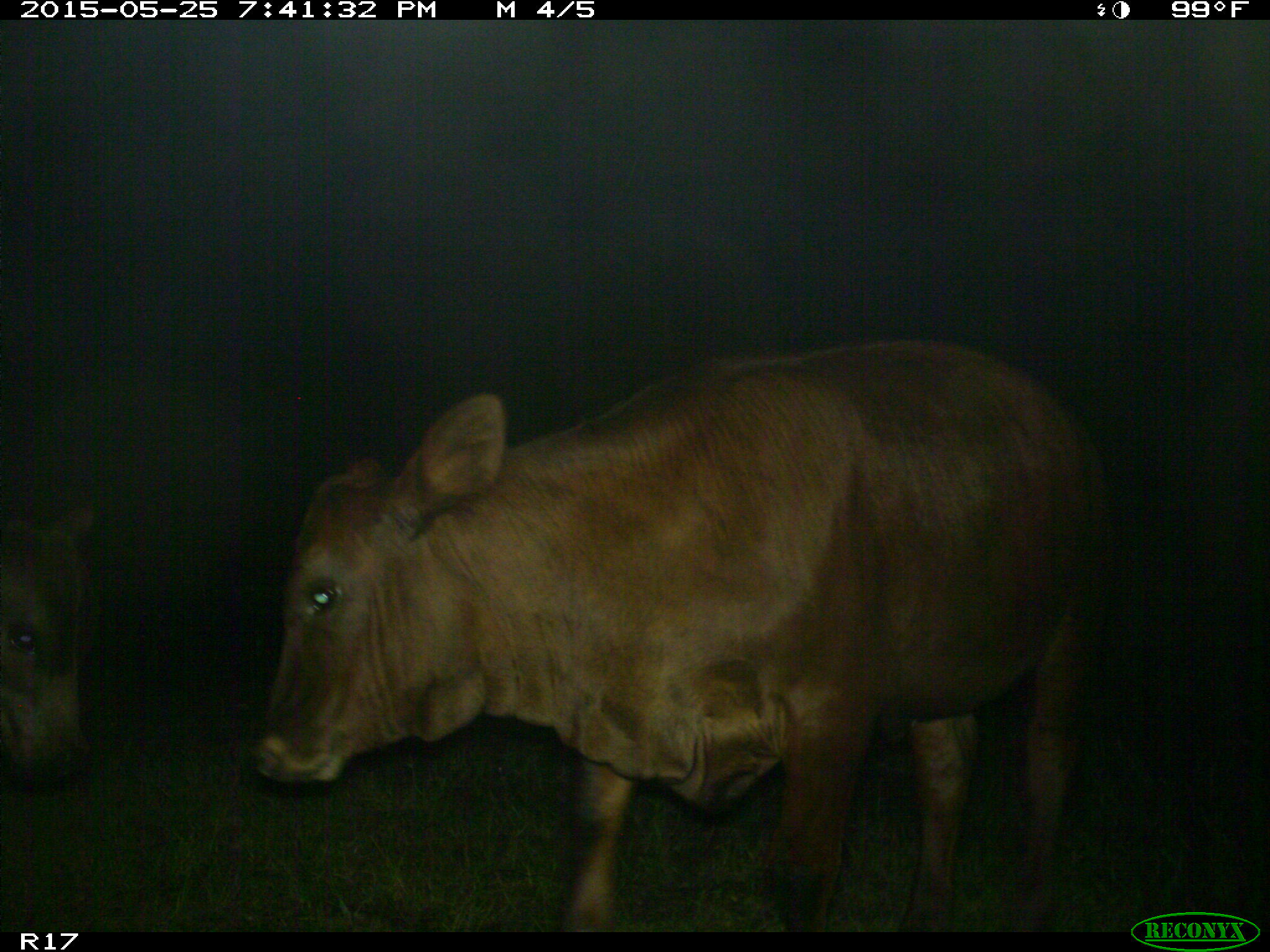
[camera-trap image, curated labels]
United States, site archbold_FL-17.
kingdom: Animalia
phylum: Chordata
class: Mammalia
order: Artiodactyla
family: Bovidae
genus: Bos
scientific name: Bos taurus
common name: domestic cow